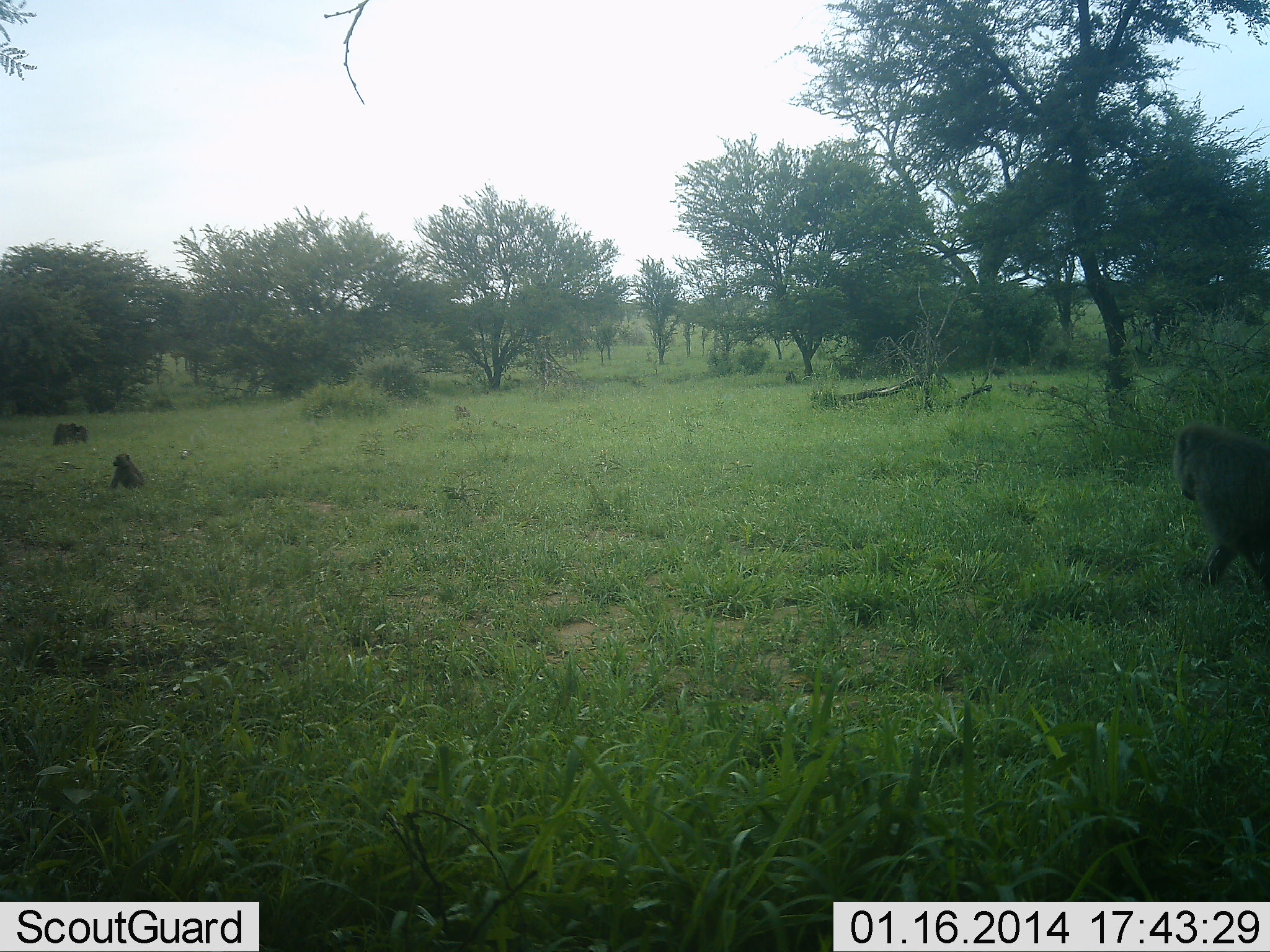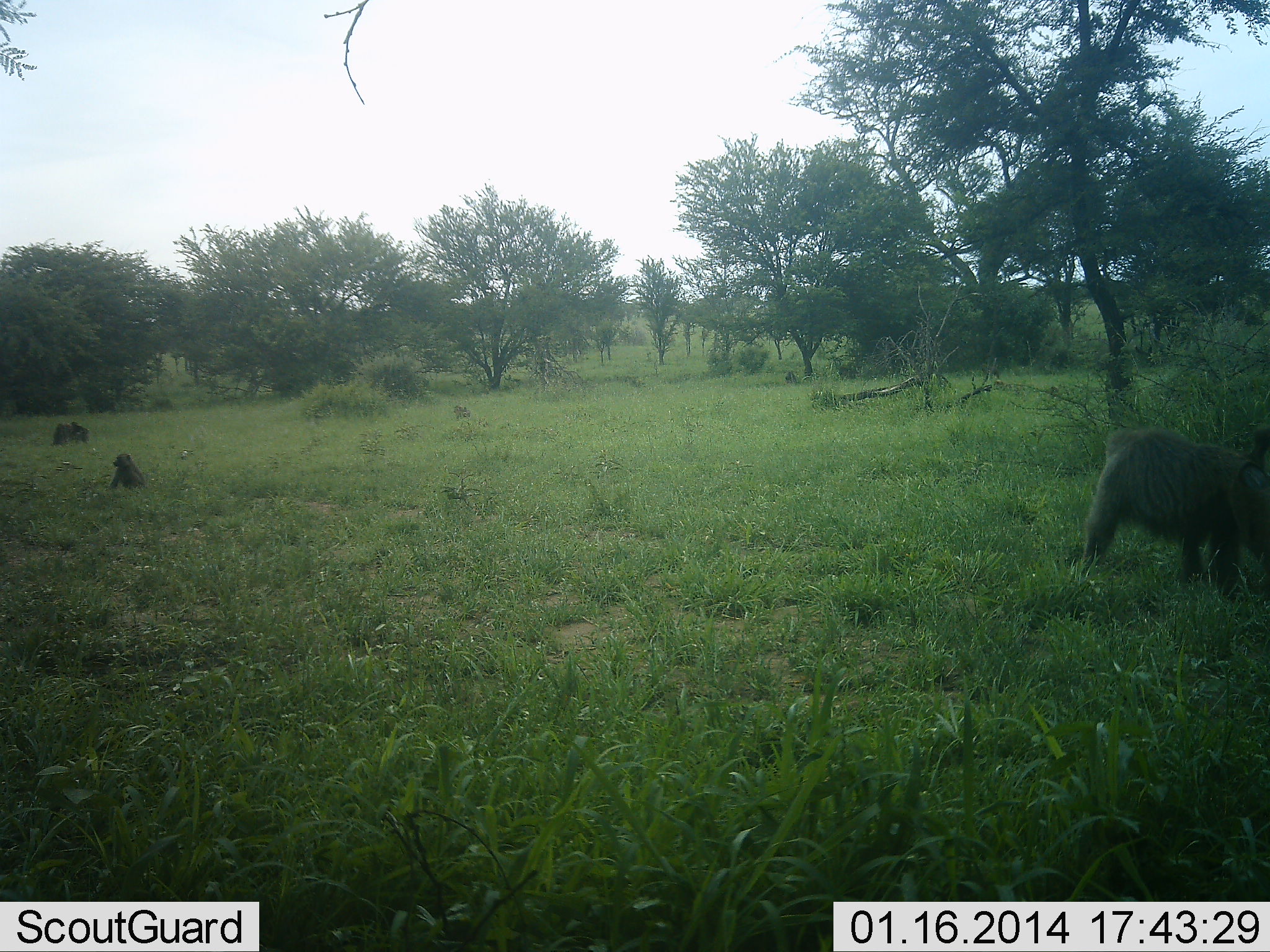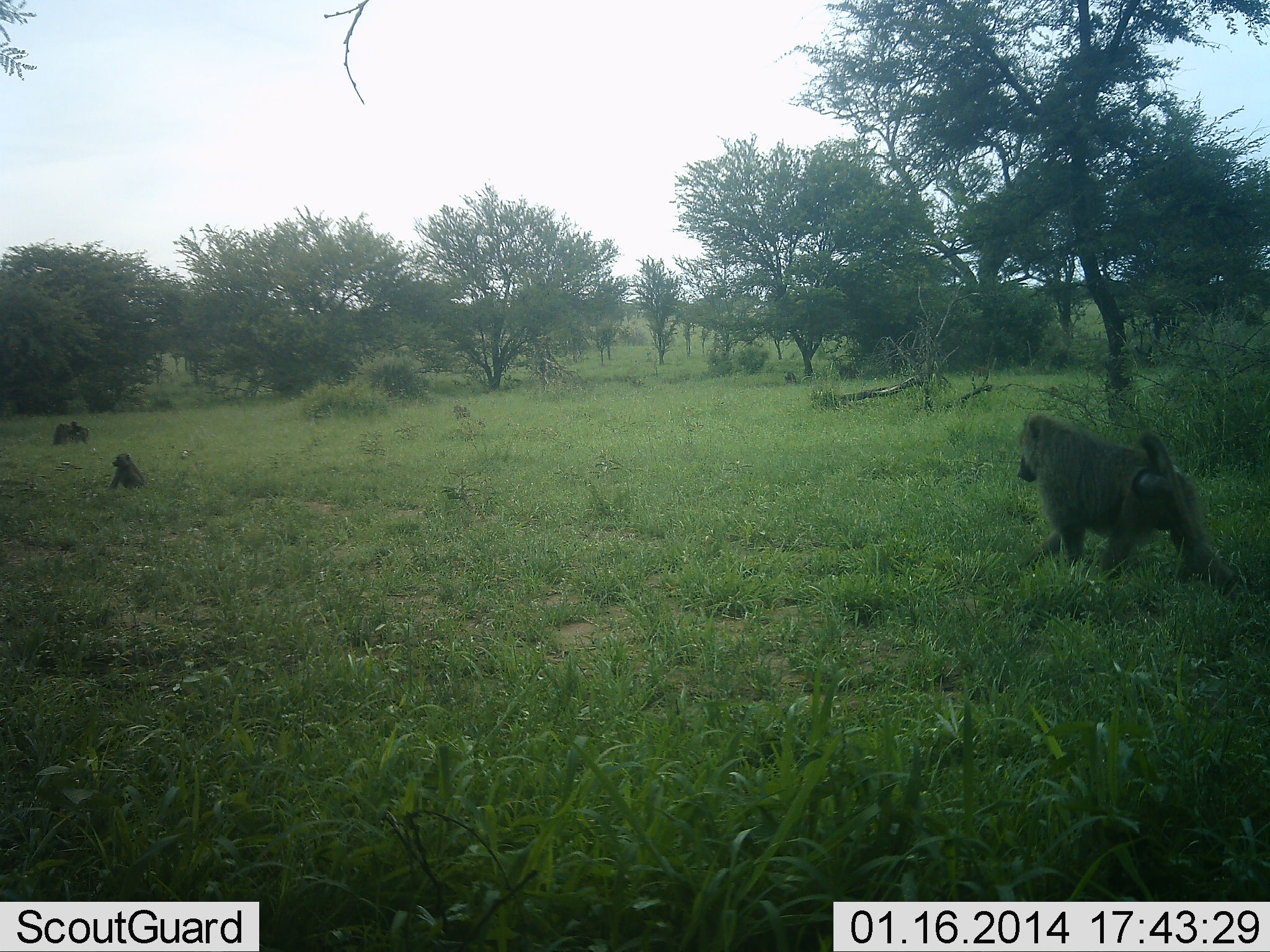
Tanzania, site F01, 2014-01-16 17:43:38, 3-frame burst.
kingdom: Animalia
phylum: Chordata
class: Mammalia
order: Primates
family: Cercopithecidae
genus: Papio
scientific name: Papio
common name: baboon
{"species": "baboon (Papio)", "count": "3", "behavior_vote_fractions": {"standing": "15%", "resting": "50%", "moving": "90%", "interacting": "12%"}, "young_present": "17%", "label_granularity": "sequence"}